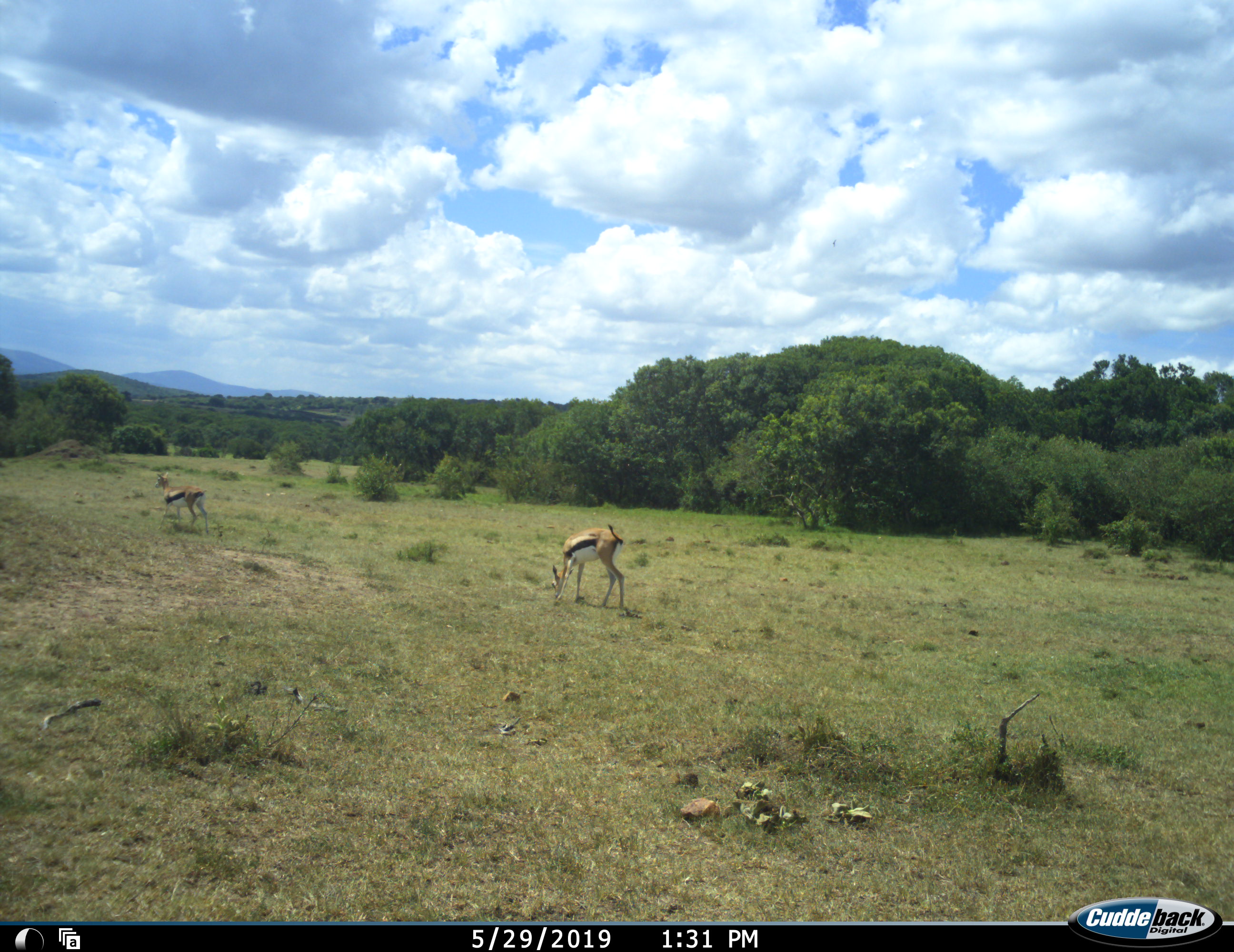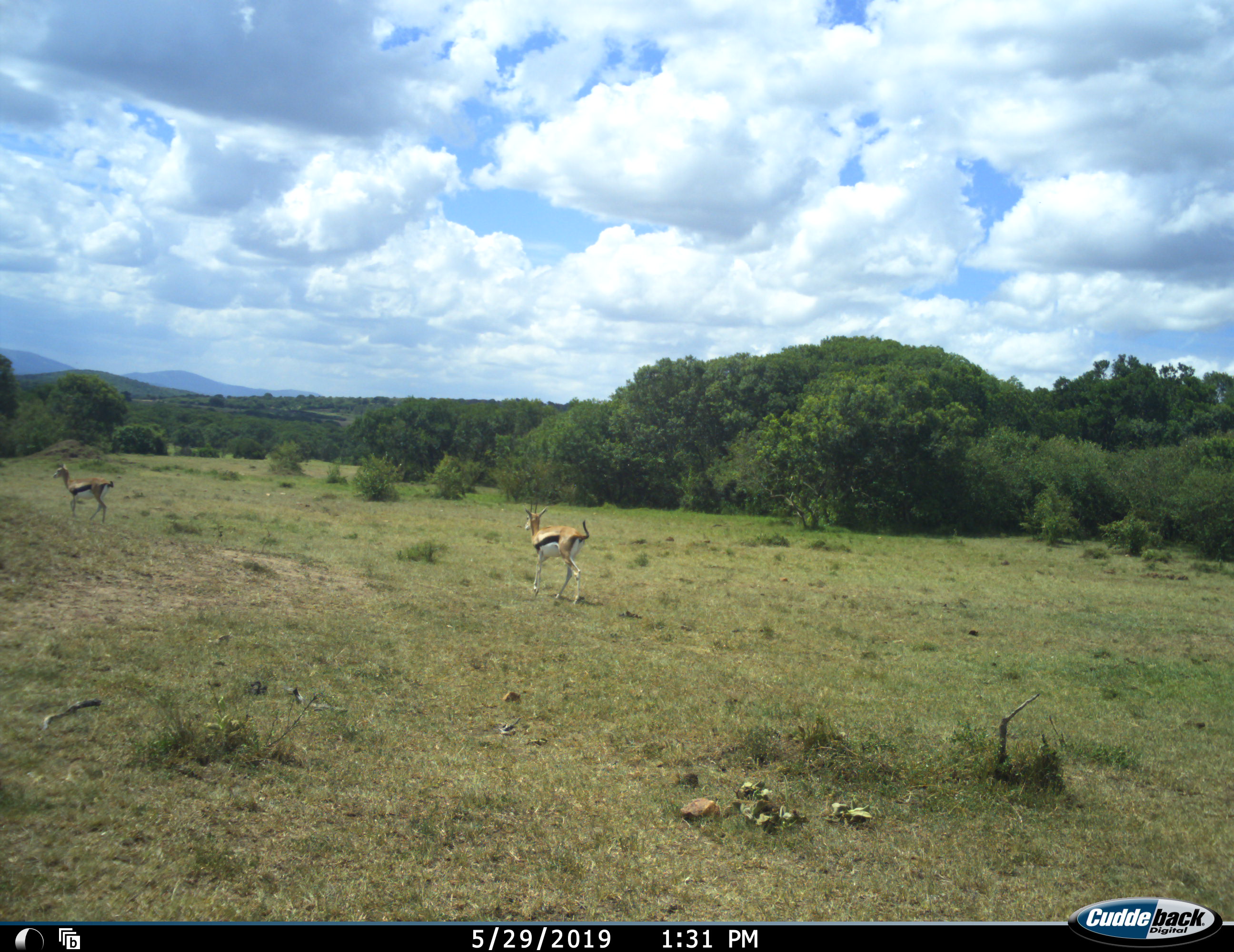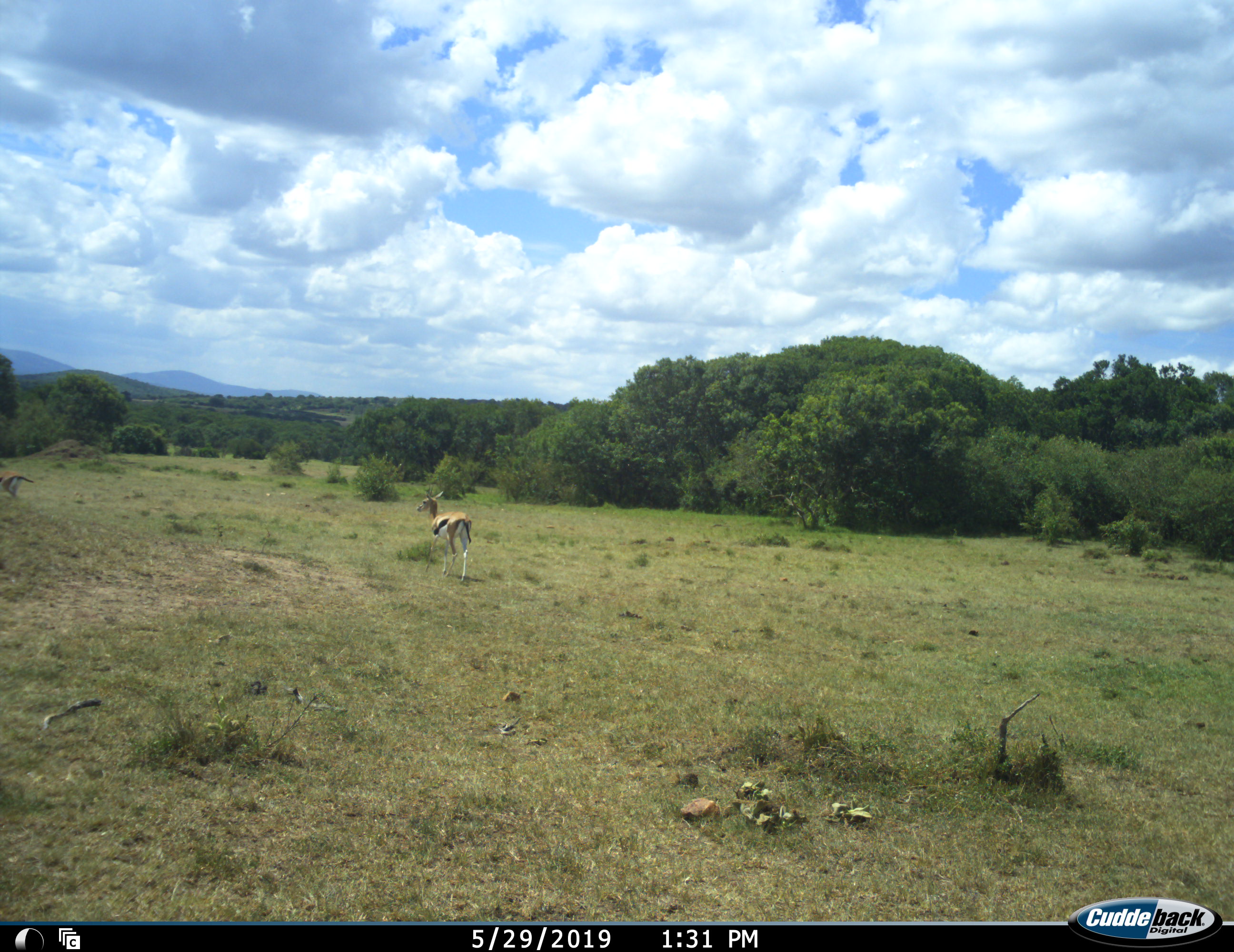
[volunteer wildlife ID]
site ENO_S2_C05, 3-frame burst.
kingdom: Animalia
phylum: Chordata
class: Mammalia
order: Artiodactyla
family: Bovidae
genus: Eudorcas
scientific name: Eudorcas thomsonii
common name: thomson's gazelle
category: gazellethomsons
Gazellethomsons (thomson's gazelle) (Eudorcas thomsonii), count 2. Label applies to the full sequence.